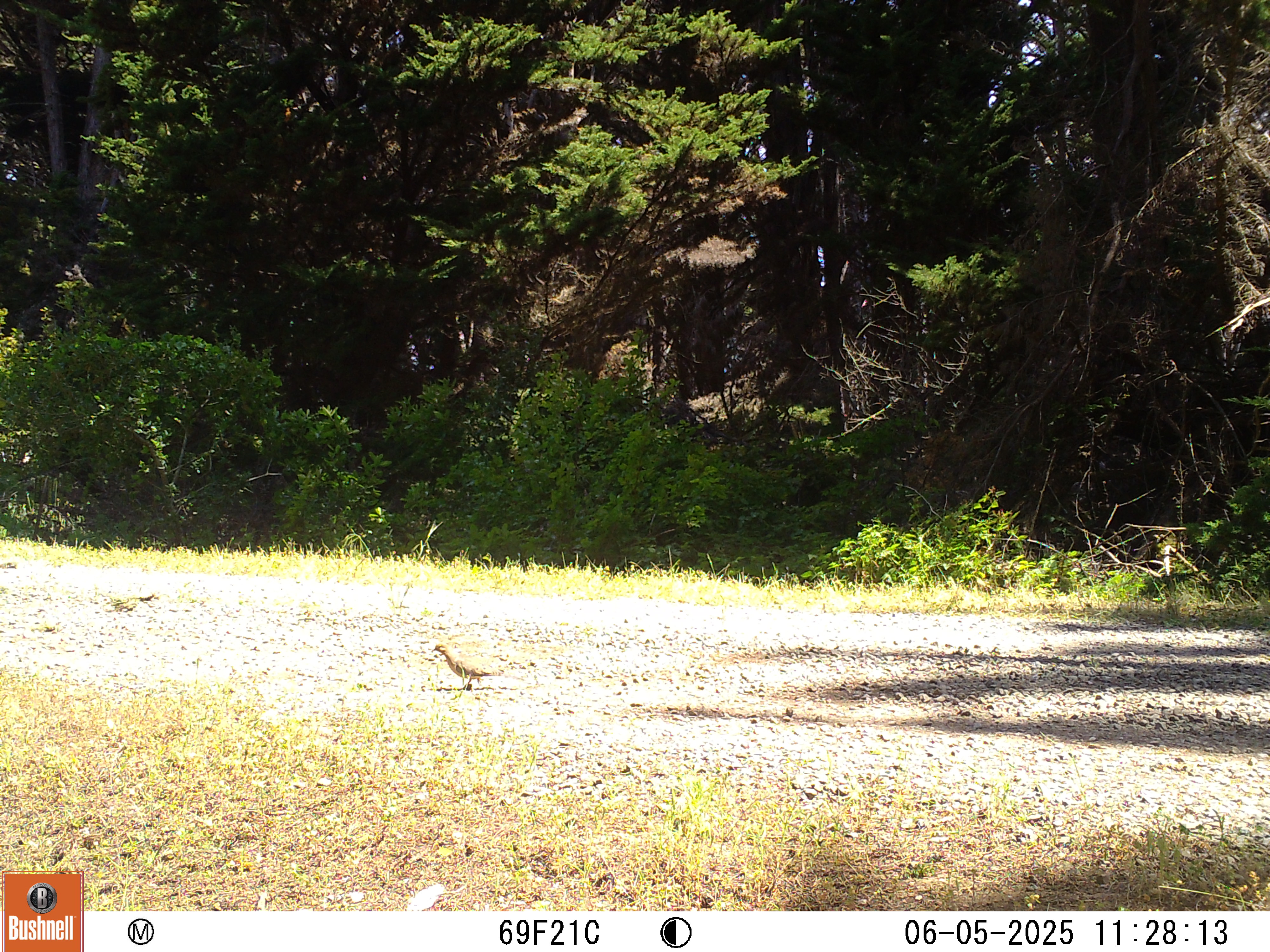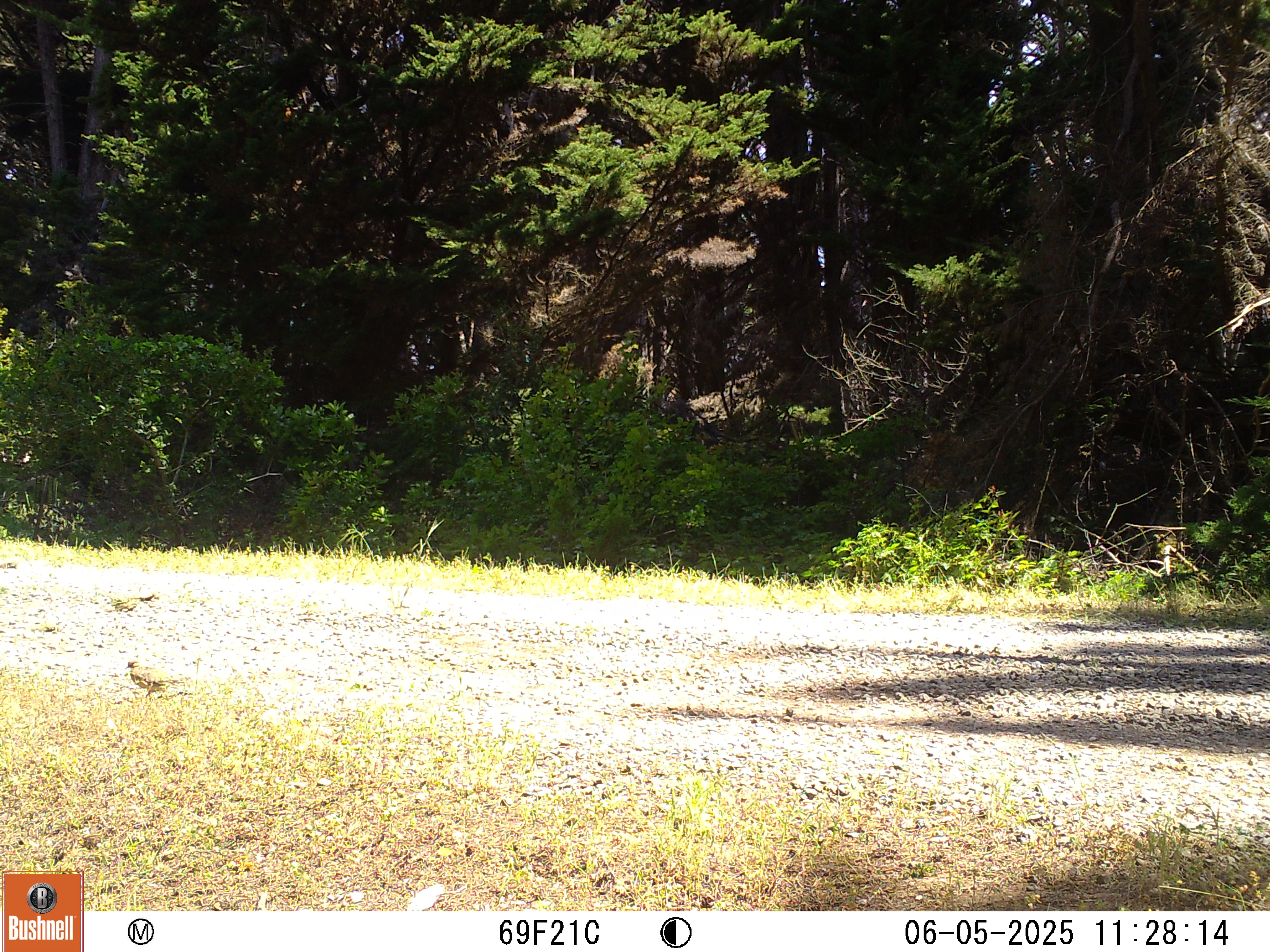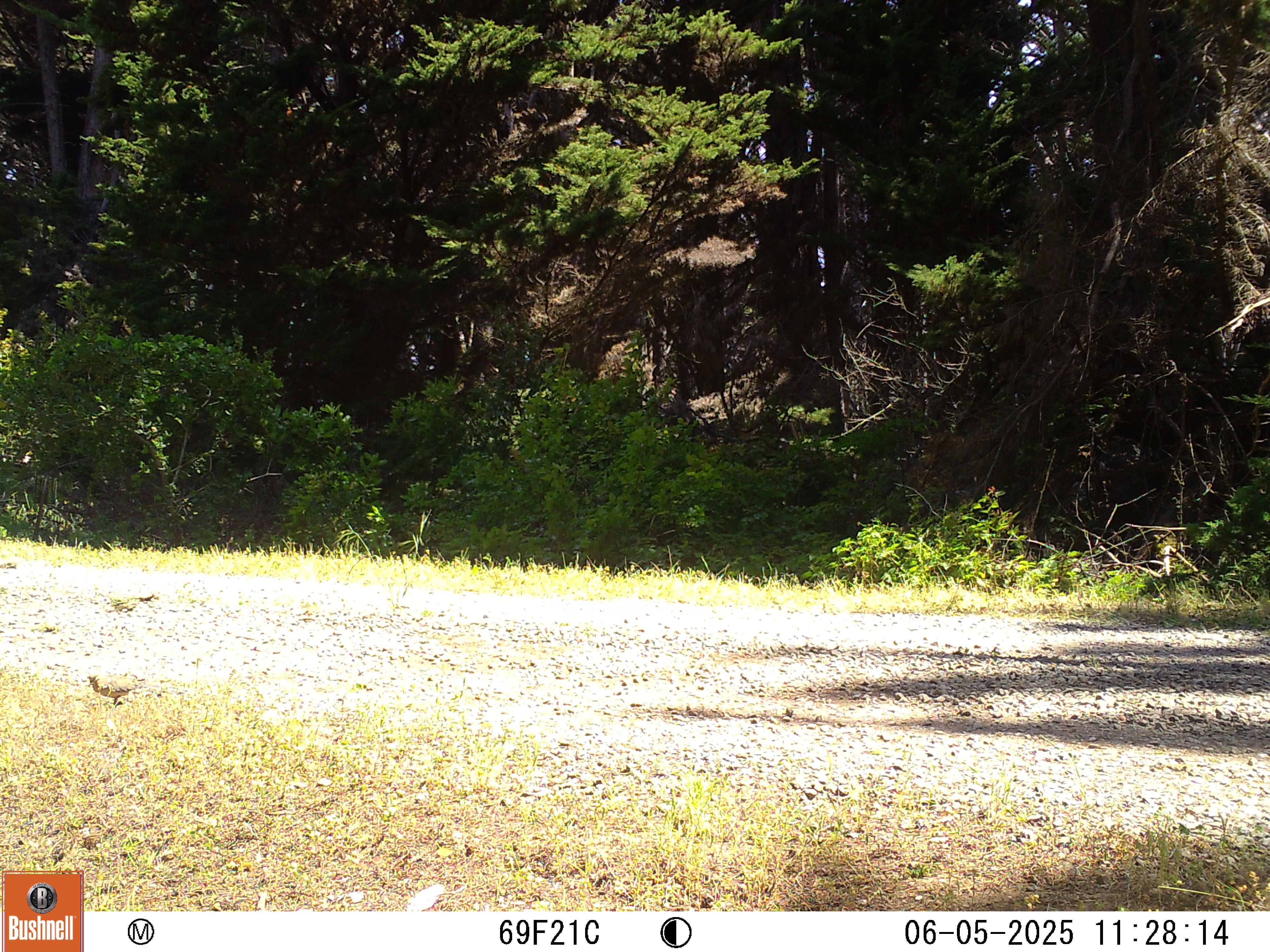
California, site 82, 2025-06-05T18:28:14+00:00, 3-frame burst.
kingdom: Animalia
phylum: Chordata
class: Aves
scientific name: Aves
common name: bird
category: unknown bird